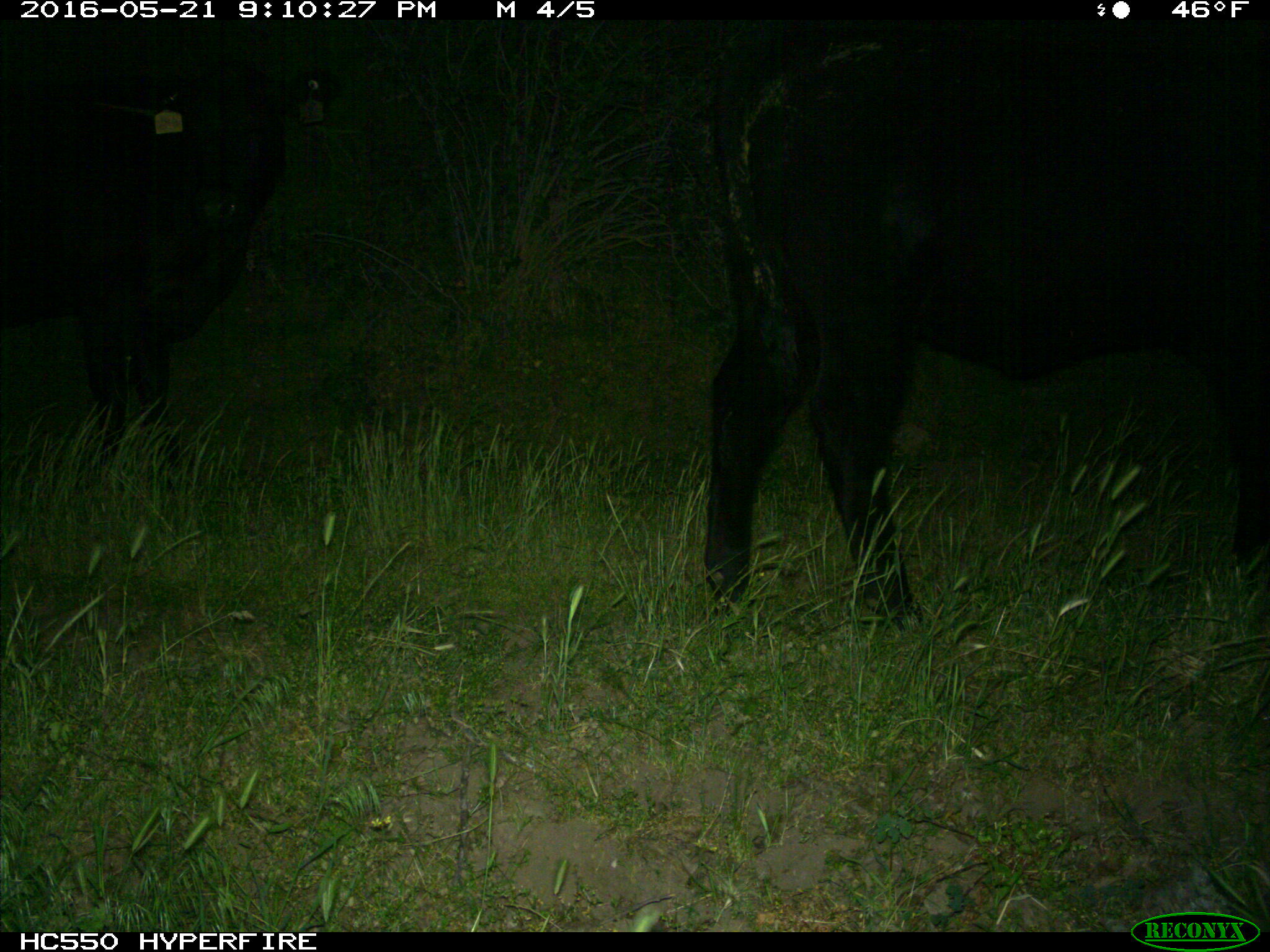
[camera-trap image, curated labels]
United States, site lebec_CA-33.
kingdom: Animalia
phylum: Chordata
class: Mammalia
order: Artiodactyla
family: Bovidae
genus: Bos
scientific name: Bos taurus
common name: domestic cow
Bos taurus (domestic cow).